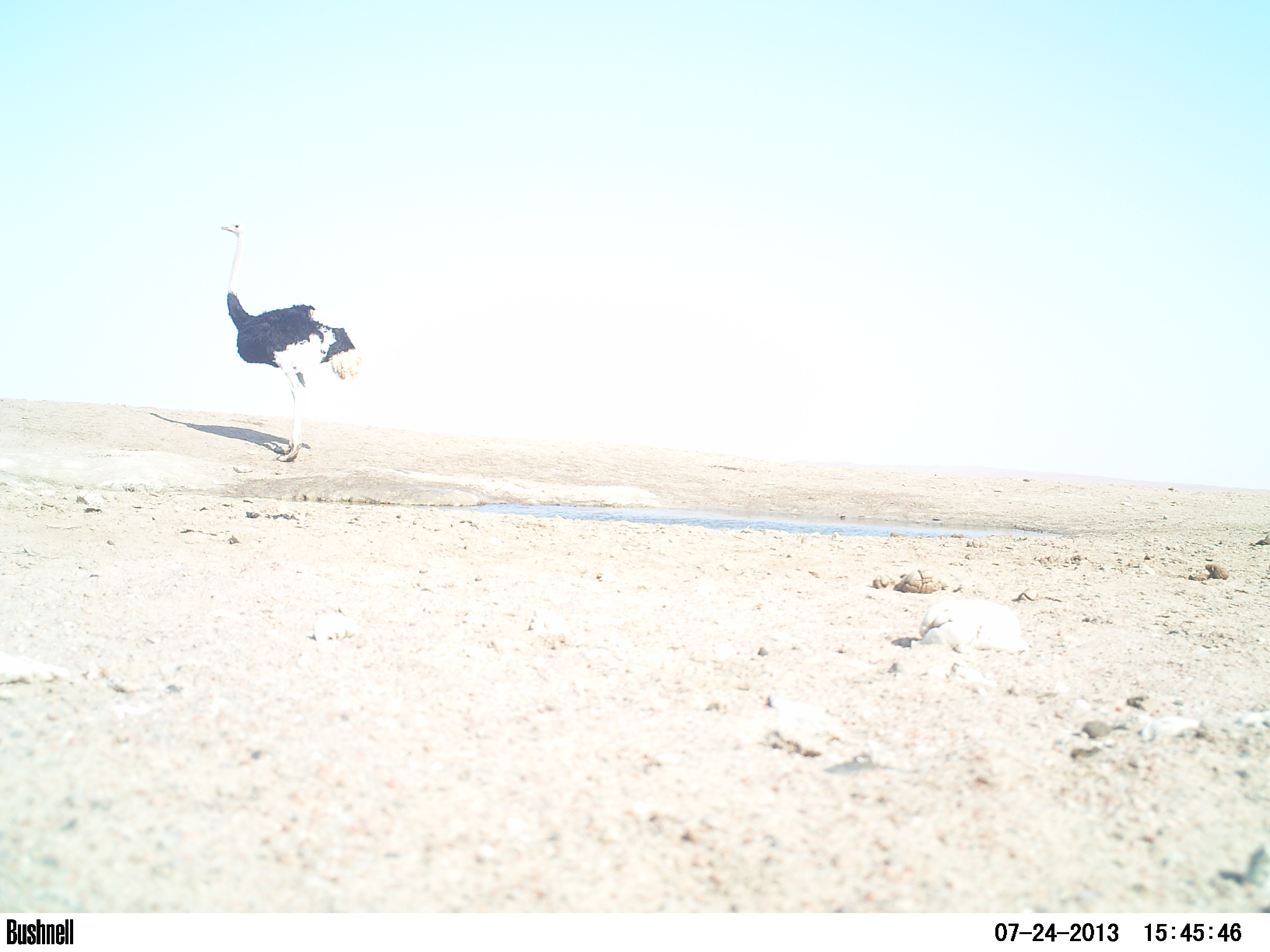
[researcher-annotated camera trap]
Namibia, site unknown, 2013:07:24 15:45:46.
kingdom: Animalia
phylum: Chordata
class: Aves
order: Struthioniformes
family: Struthionidae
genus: Struthio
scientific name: Struthio camelus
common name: common ostrich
Struthio camelus (common ostrich).